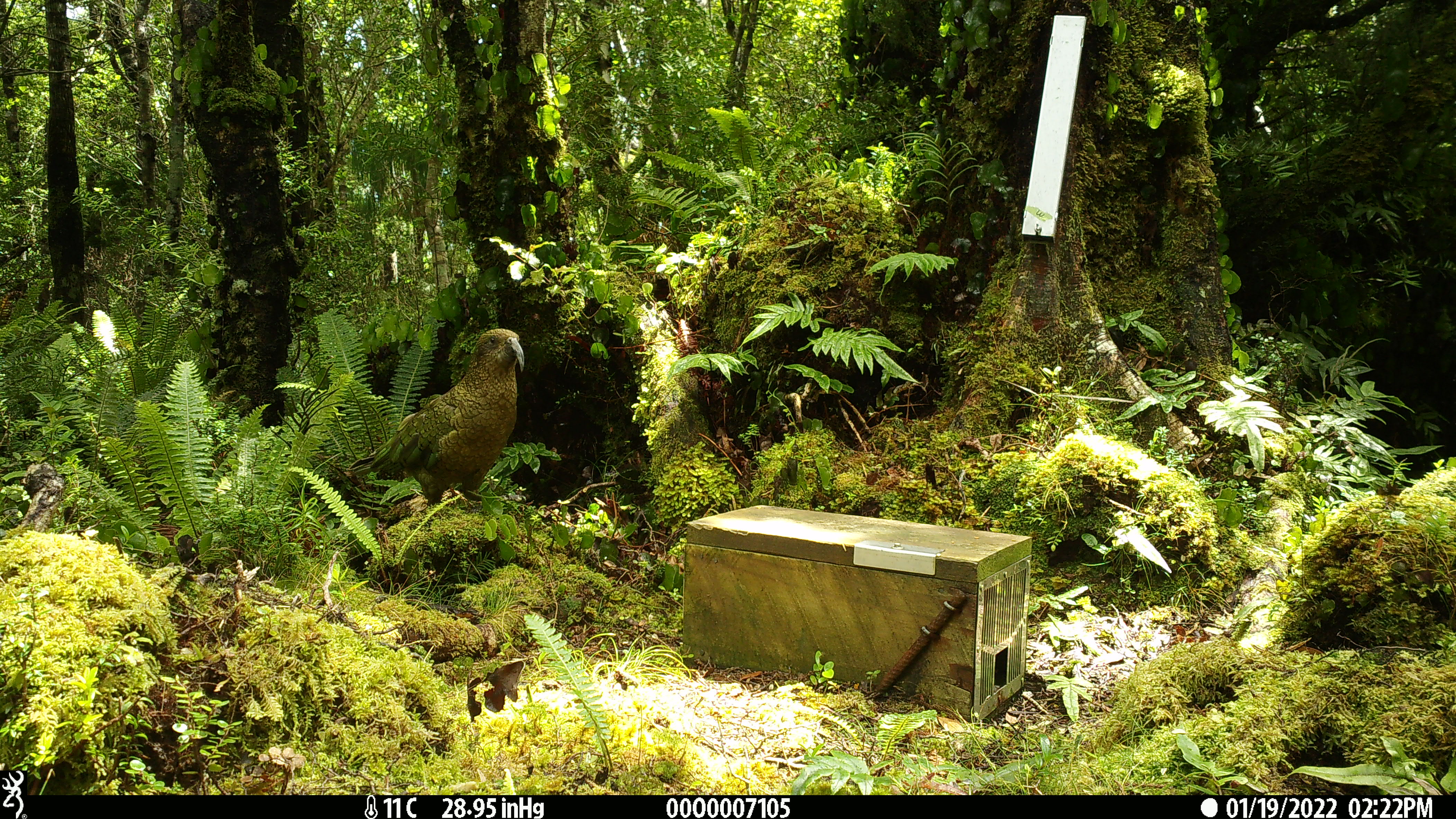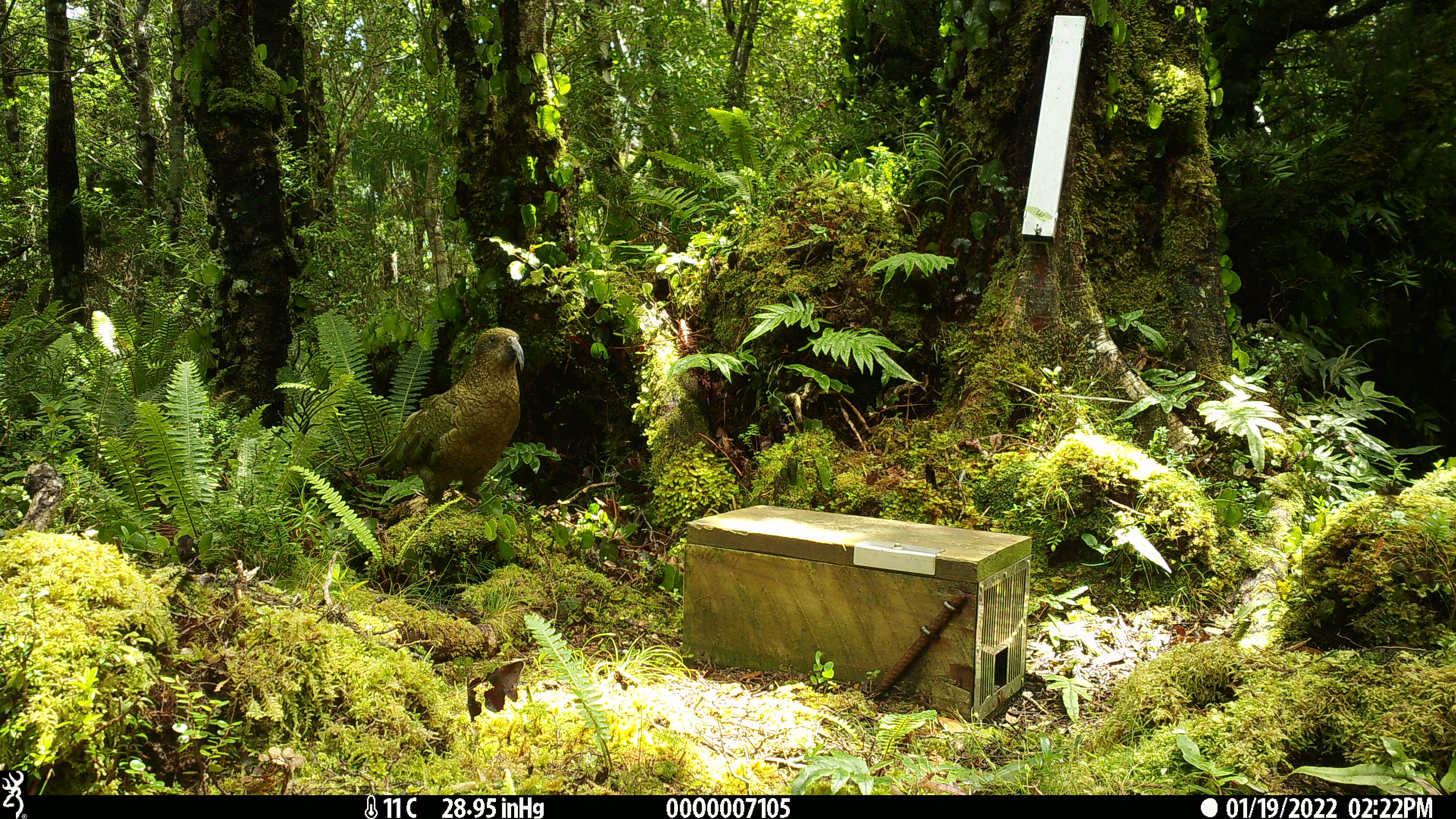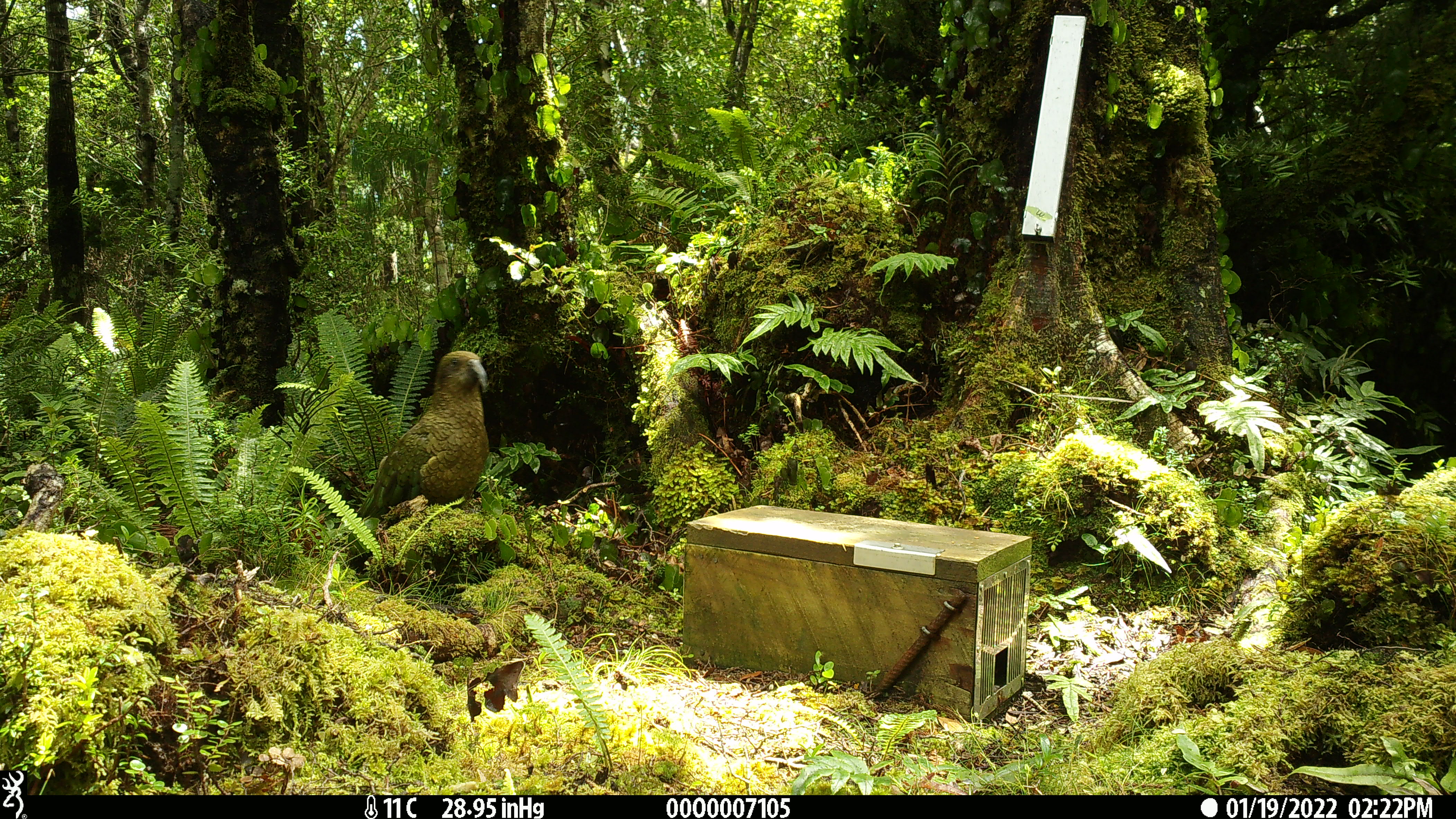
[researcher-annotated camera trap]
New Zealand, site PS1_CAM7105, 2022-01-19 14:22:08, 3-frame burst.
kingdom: Animalia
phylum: Chordata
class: Aves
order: Psittaciformes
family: Strigopidae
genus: Nestor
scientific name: Nestor notabilis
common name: kea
Kea (Nestor notabilis).